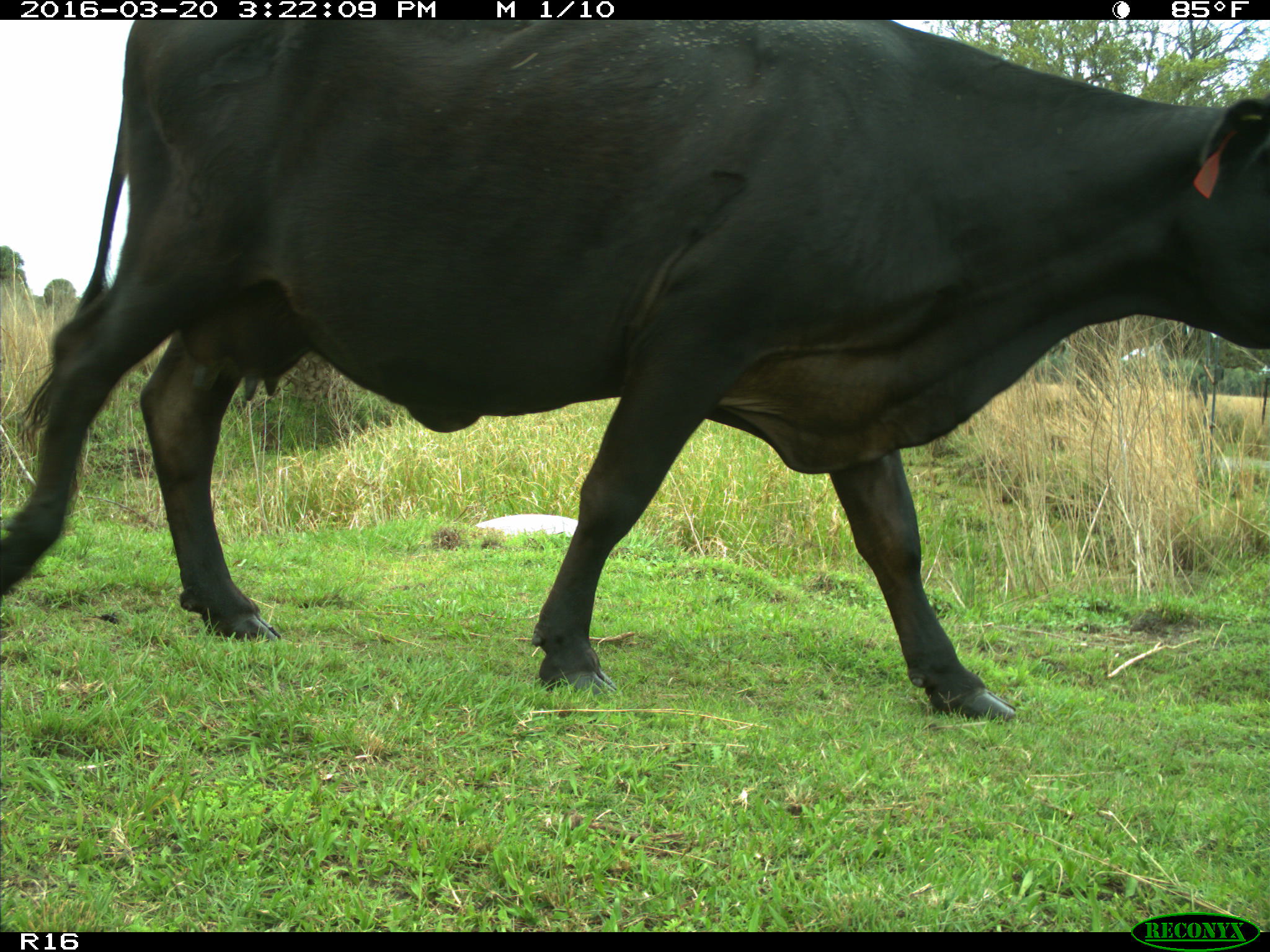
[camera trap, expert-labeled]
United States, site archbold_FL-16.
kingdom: Animalia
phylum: Chordata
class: Mammalia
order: Artiodactyla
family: Bovidae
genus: Bos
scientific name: Bos taurus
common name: domestic cow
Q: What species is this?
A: Bos taurus (domestic cow).